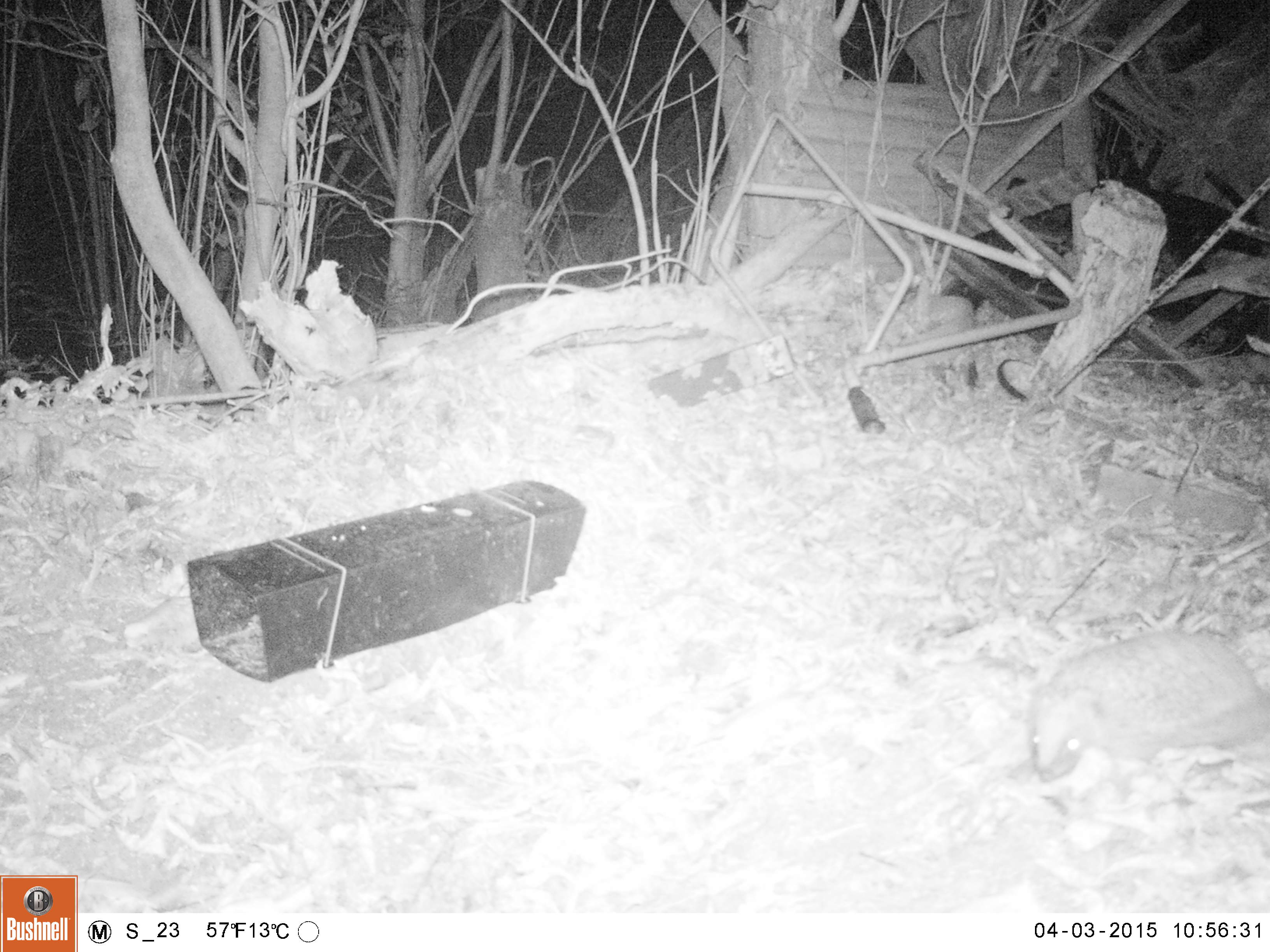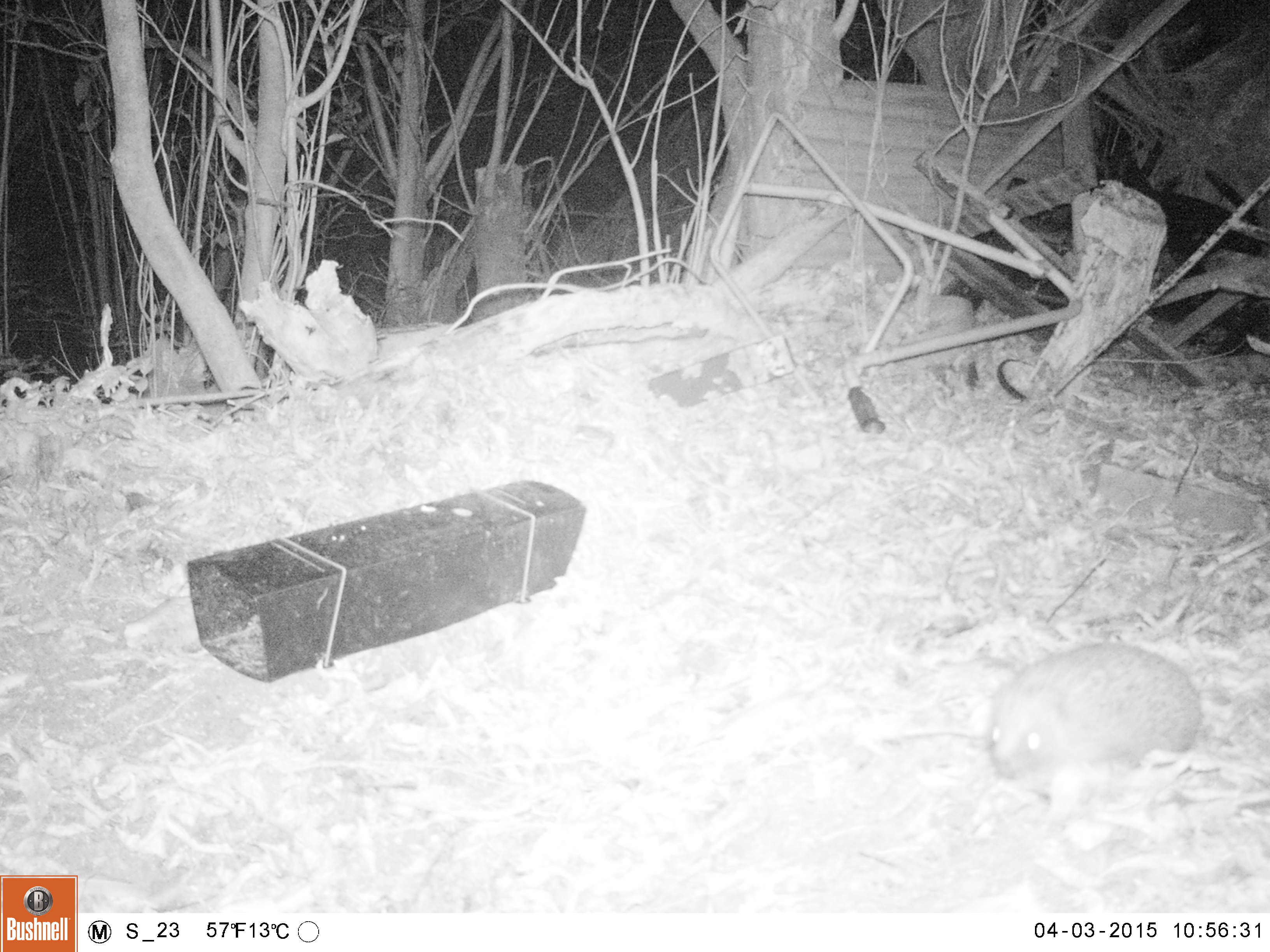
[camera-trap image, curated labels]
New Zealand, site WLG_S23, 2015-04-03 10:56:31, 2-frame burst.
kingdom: Animalia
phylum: Chordata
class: Mammalia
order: Eulipotyphla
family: Erinaceidae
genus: Erinaceus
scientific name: Erinaceus europaeus europaeus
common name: european hedgehog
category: hedgehog